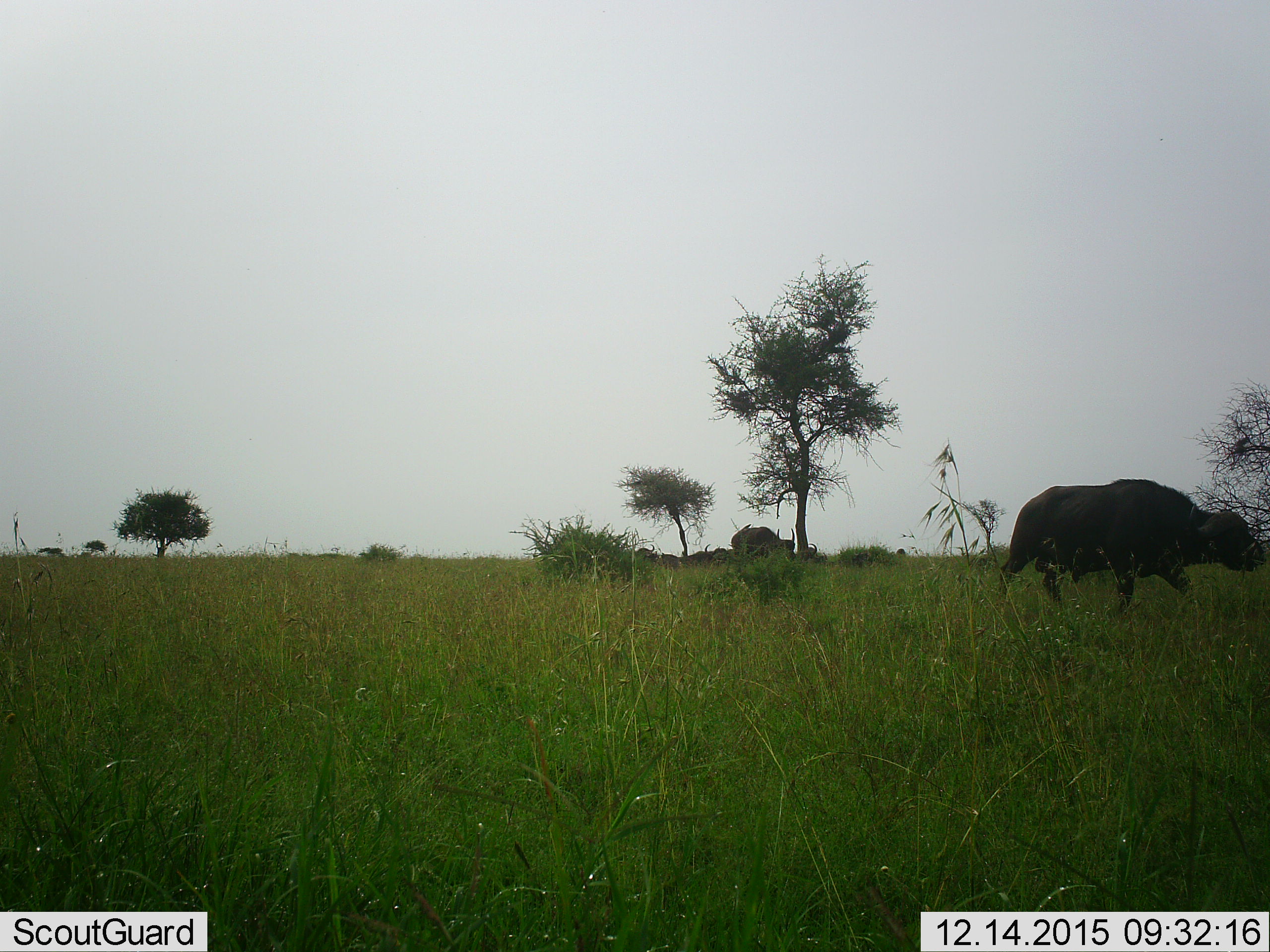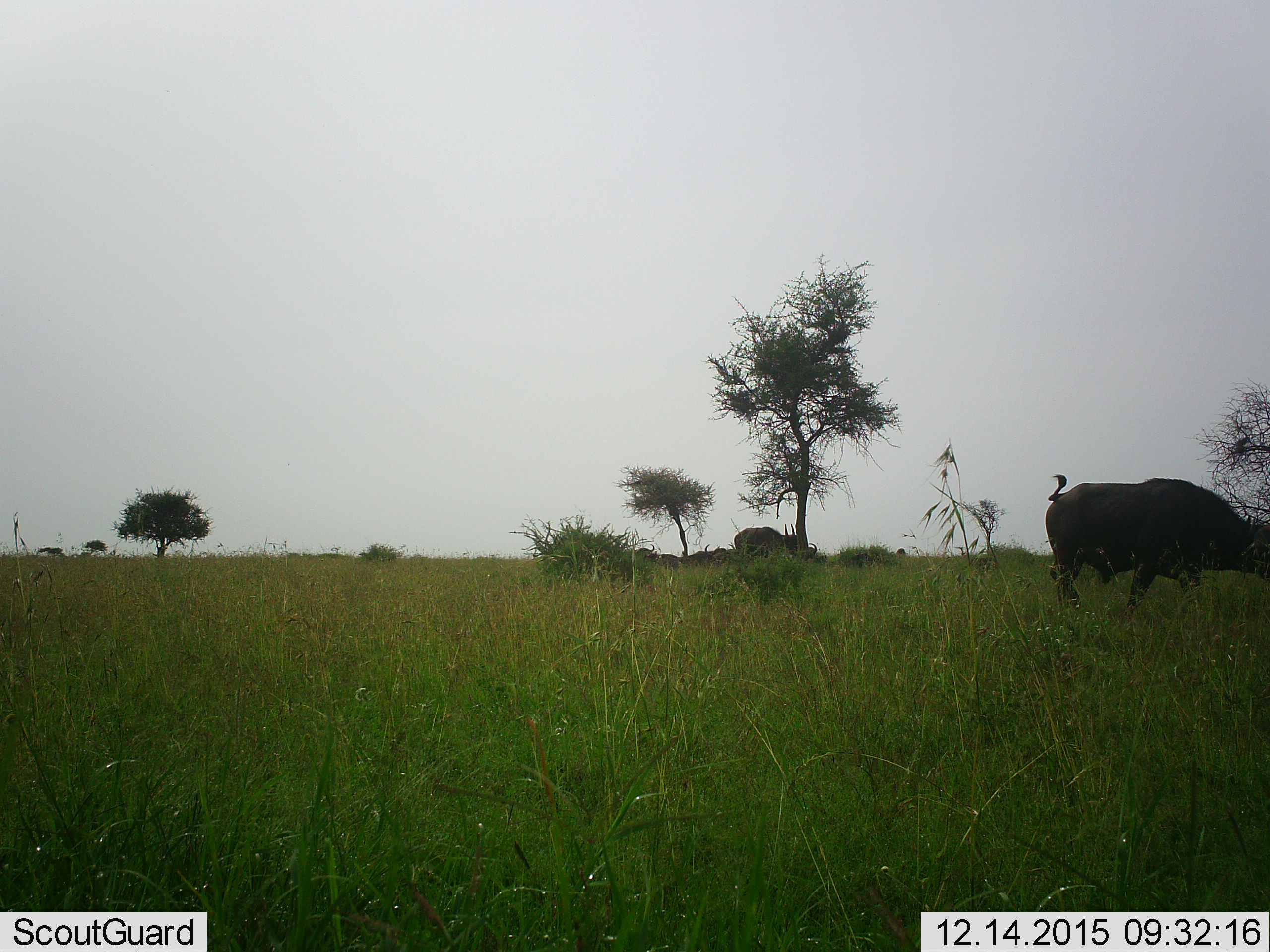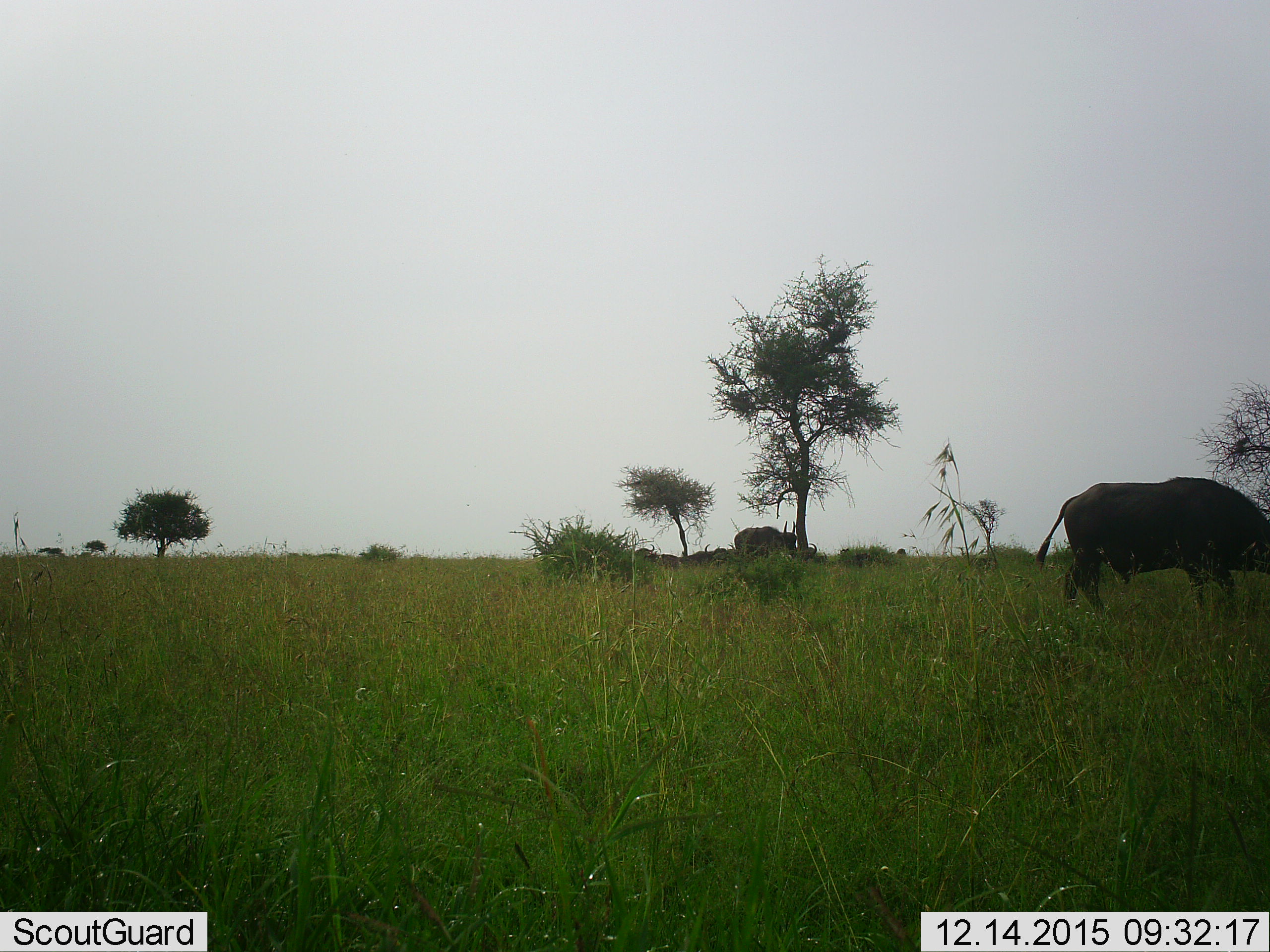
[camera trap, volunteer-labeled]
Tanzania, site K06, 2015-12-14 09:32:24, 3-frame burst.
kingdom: Animalia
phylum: Chordata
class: Mammalia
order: Artiodactyla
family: Bovidae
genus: Syncerus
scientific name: Syncerus caffer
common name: cape buffalo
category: buffalo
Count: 5.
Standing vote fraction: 50%.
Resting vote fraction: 30%.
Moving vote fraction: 90%.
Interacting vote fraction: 0%.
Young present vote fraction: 0%.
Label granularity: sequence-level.